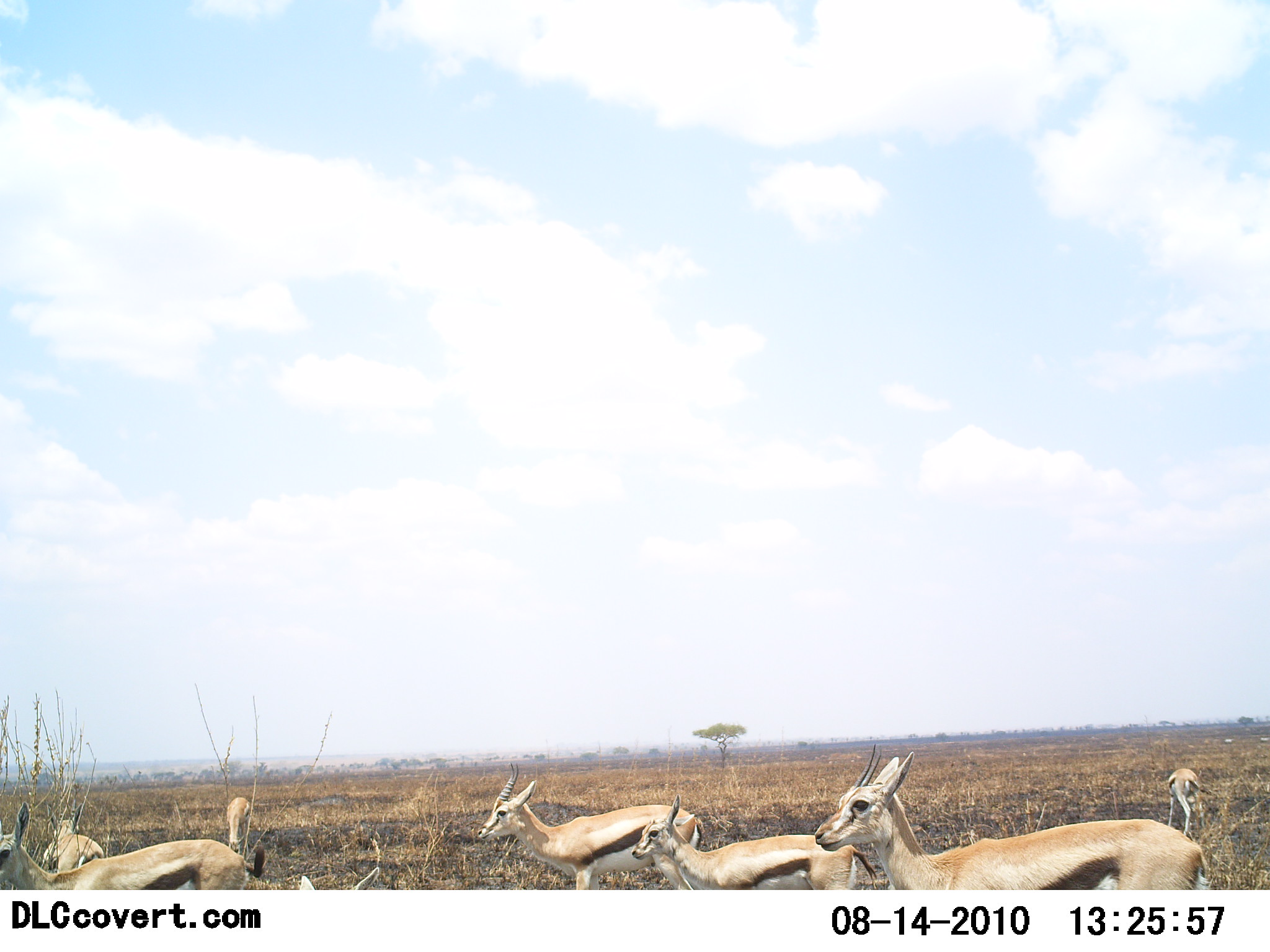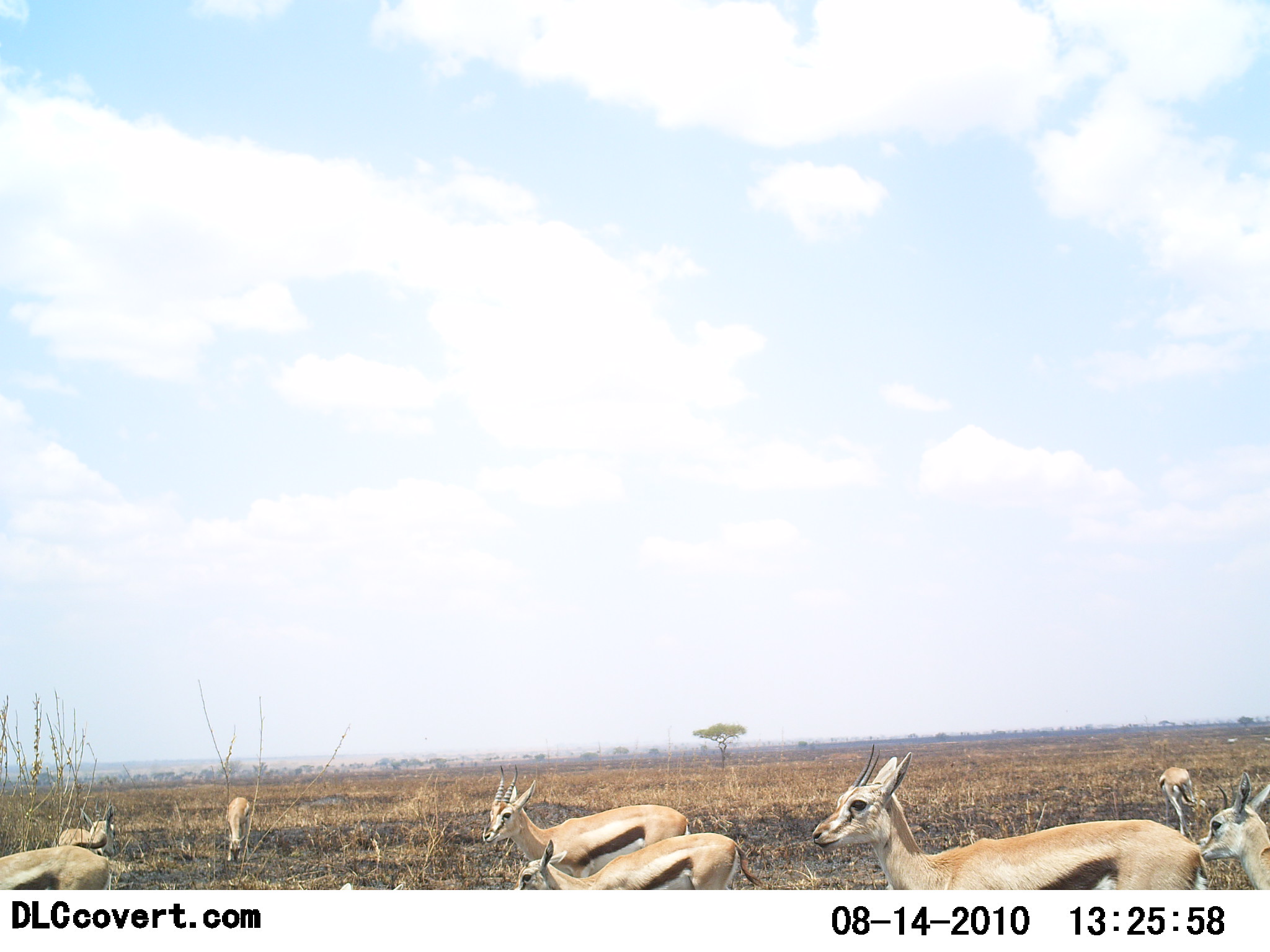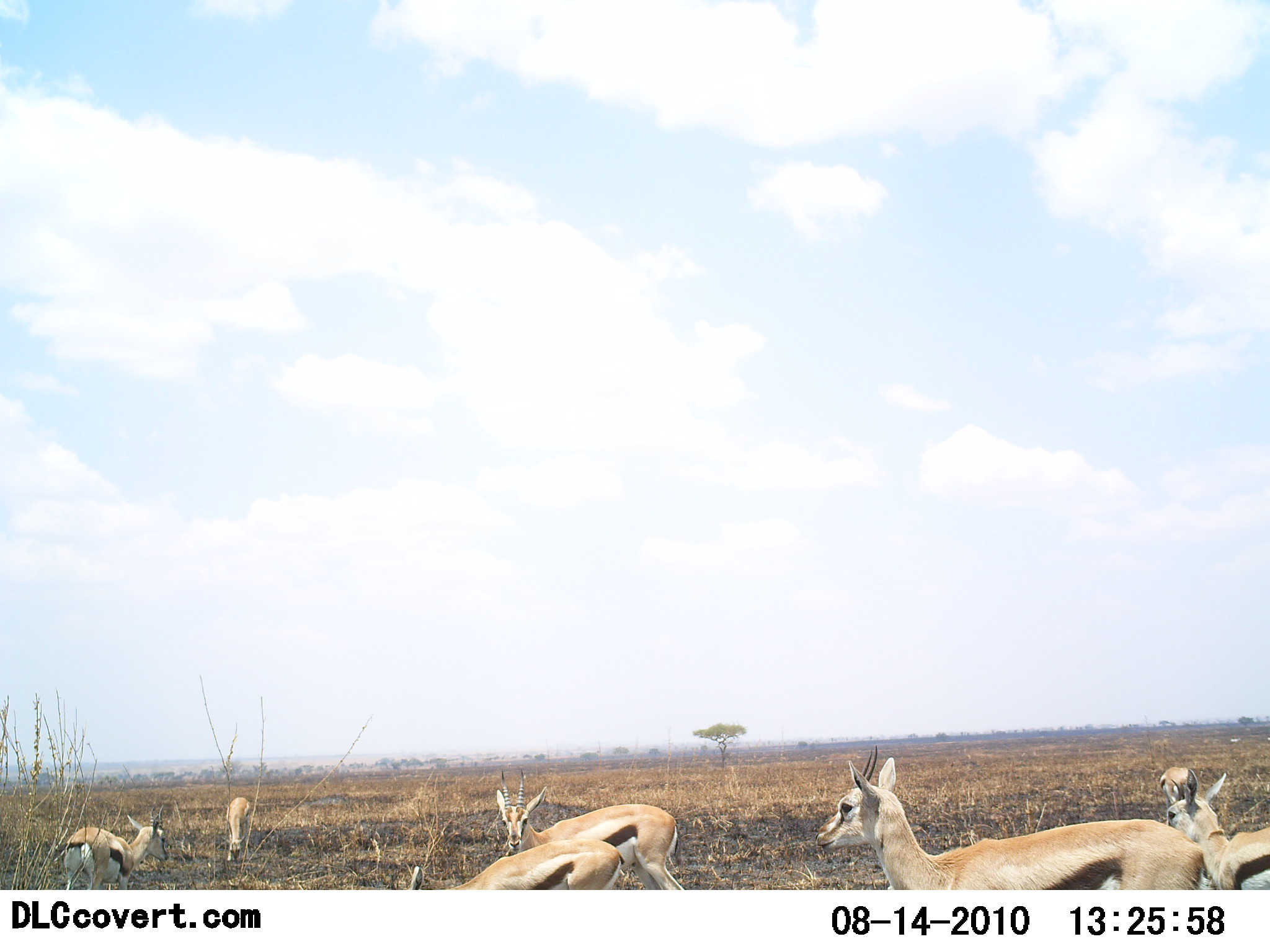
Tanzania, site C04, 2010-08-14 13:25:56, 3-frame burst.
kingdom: Animalia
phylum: Chordata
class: Mammalia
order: Artiodactyla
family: Bovidae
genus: Eudorcas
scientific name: Eudorcas thomsonii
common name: thomson's gazelle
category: gazellethomsons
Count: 8.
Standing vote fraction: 58%.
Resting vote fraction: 0%.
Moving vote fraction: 58%.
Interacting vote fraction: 8%.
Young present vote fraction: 0%.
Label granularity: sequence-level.